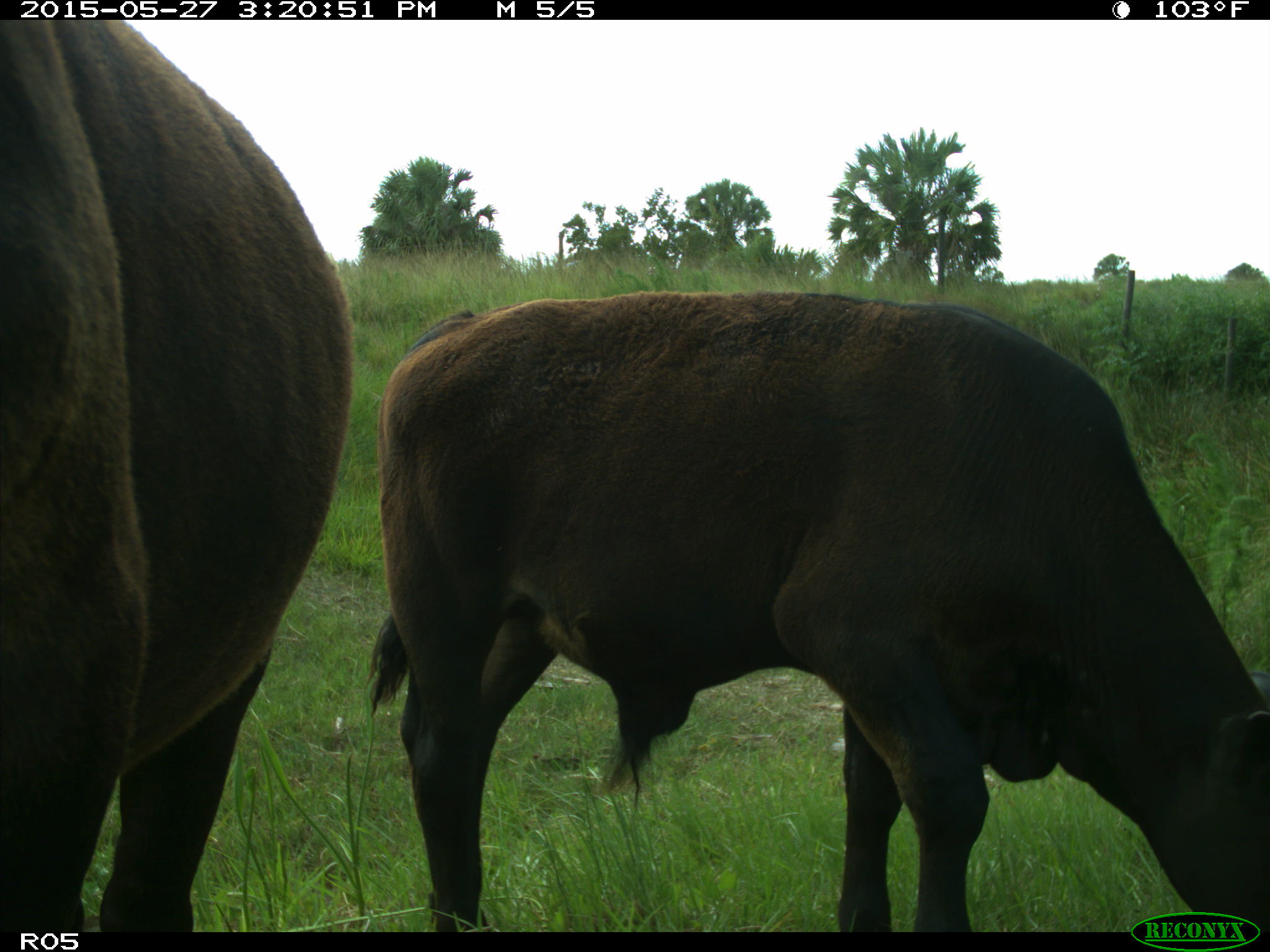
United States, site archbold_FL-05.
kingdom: Animalia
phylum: Chordata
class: Mammalia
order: Artiodactyla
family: Bovidae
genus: Bos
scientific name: Bos taurus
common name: domestic cow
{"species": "Bos taurus (domestic cow)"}